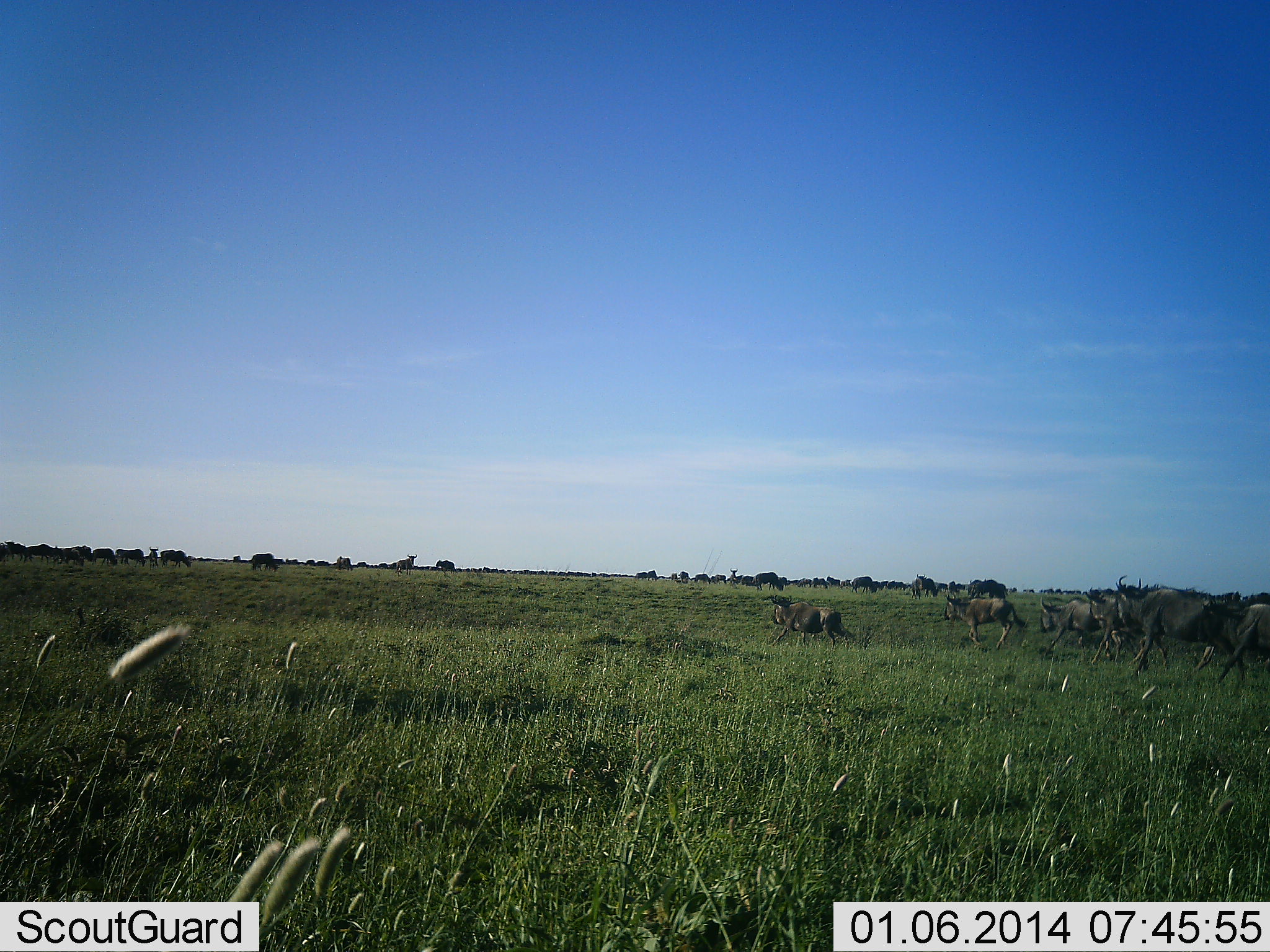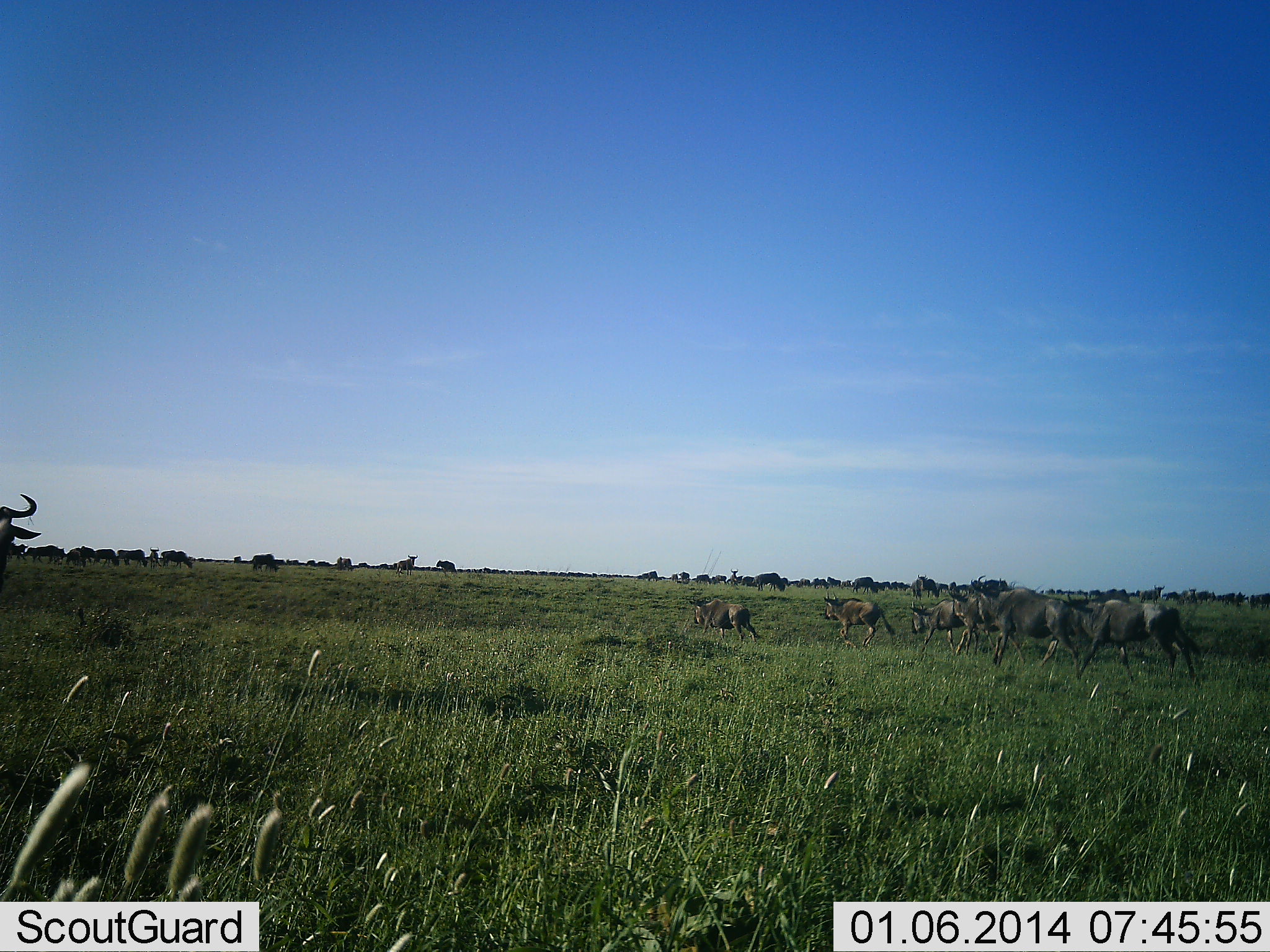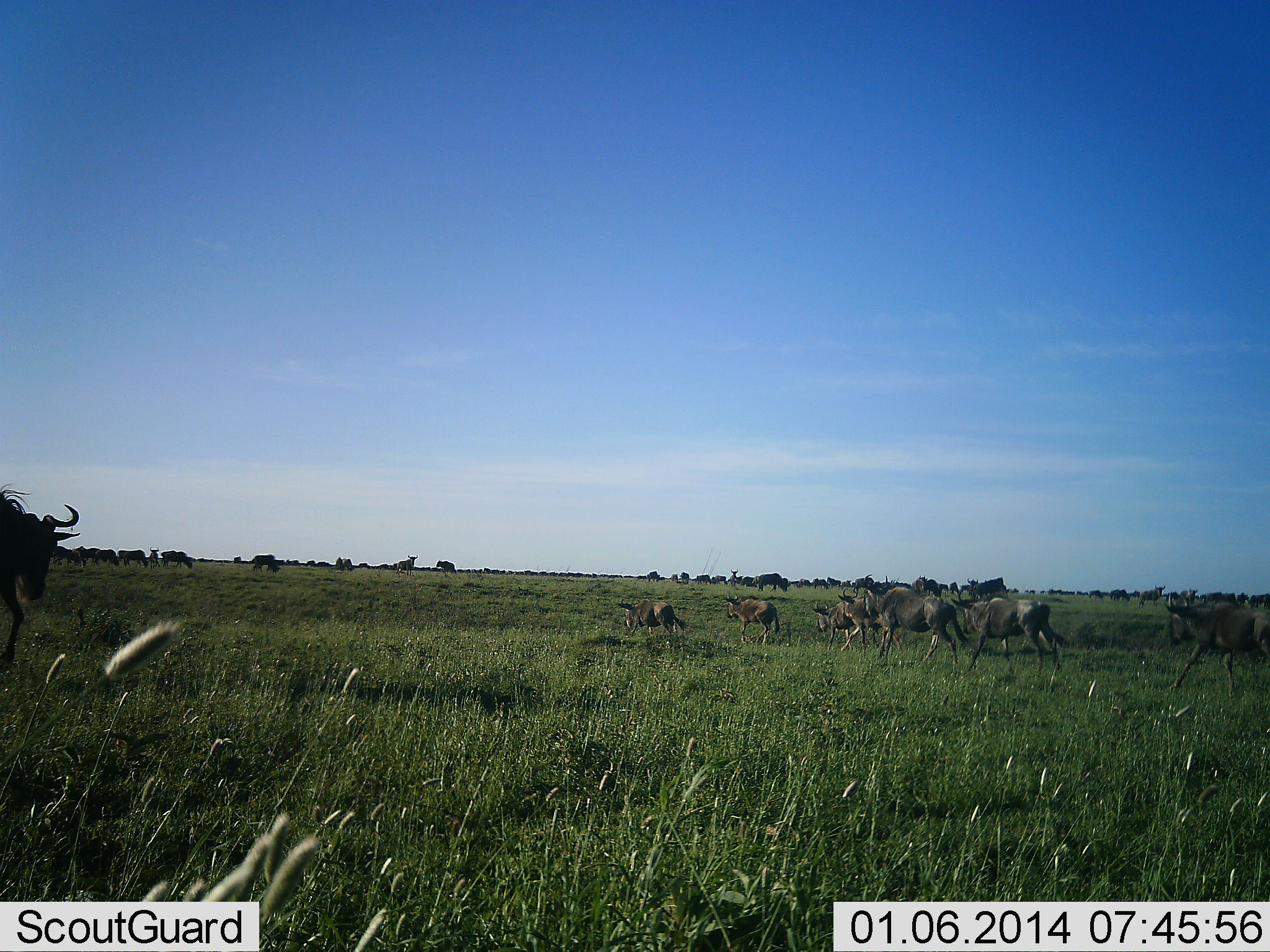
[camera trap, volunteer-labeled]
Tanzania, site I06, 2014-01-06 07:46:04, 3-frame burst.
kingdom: Animalia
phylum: Chordata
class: Mammalia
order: Artiodactyla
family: Bovidae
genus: Connochaetes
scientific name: Connochaetes taurinus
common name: blue wildebeest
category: wildebeest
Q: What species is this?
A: Wildebeest (blue wildebeest) (Connochaetes taurinus).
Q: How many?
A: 11-50.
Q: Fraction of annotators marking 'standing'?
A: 20%.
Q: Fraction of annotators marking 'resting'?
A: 0%.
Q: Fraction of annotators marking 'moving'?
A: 100%.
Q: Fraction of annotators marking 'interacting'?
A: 0%.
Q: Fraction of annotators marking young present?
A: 30%.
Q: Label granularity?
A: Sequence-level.